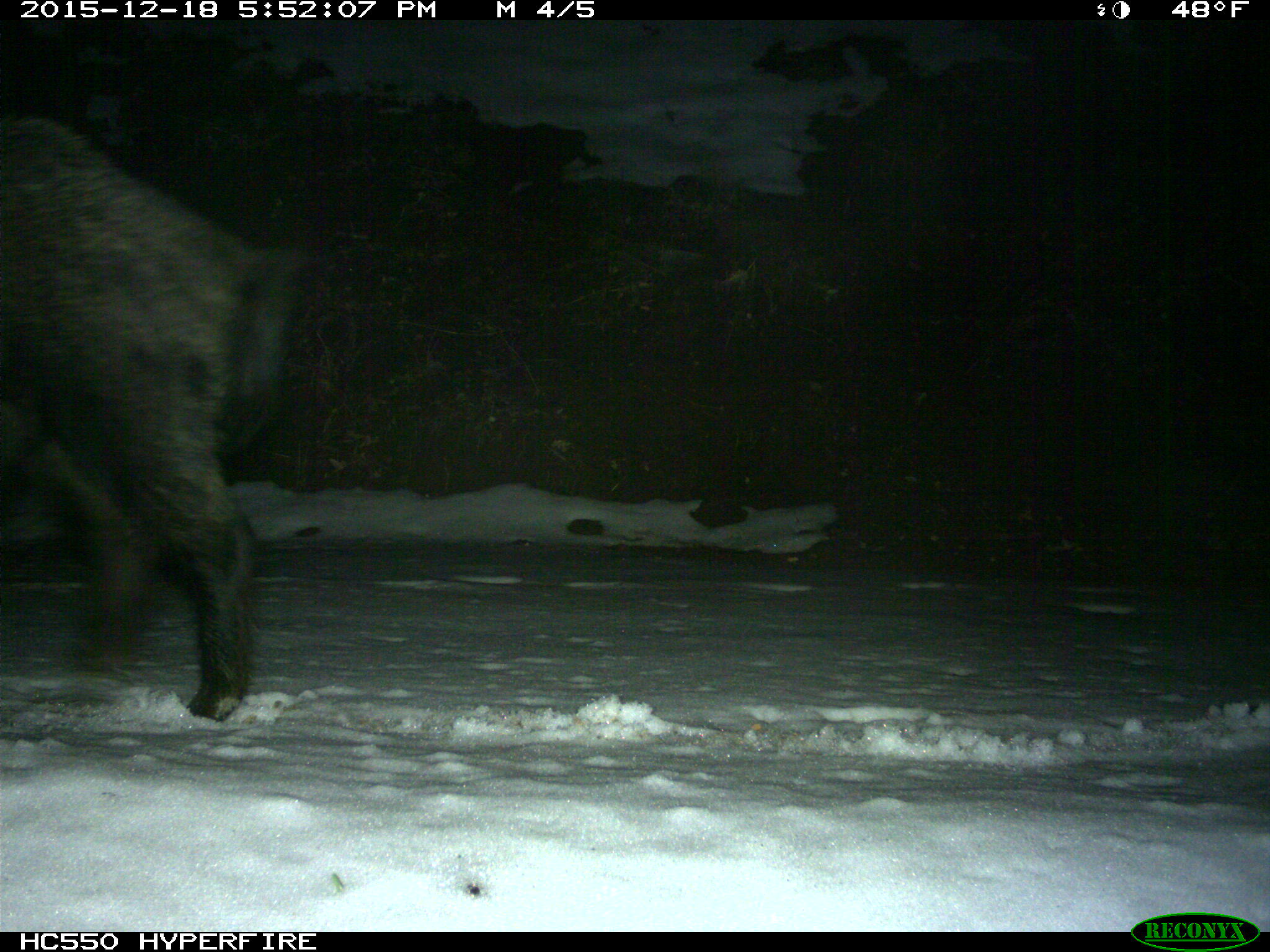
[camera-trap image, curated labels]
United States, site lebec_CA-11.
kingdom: Animalia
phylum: Chordata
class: Mammalia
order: Artiodactyla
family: Suidae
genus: Sus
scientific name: Sus scrofa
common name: wild boar